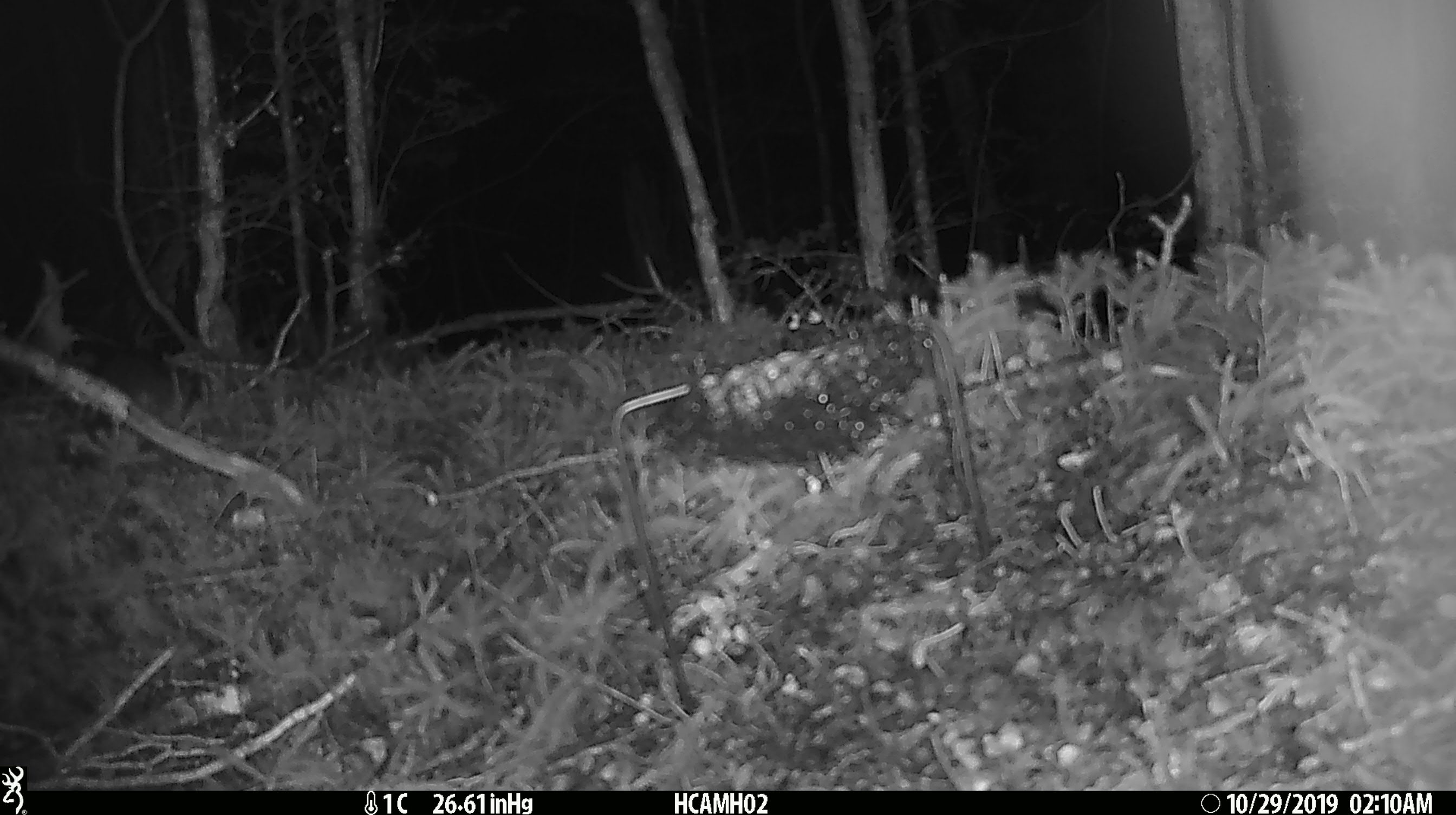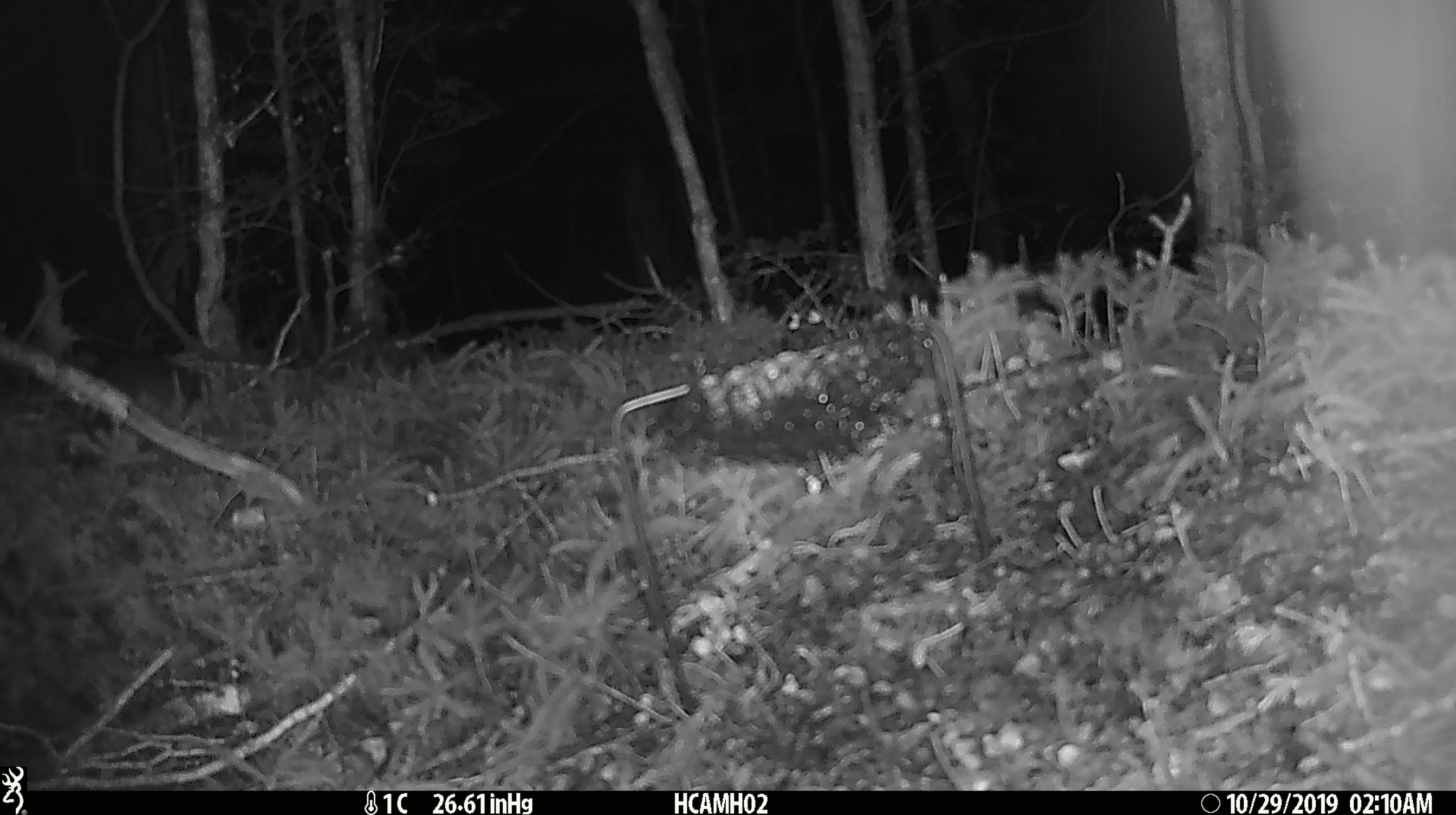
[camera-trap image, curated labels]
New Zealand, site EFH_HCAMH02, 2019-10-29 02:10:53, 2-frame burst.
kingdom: Animalia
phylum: Chordata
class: Mammalia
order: Rodentia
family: Muridae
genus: Mus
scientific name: Mus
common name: mouse